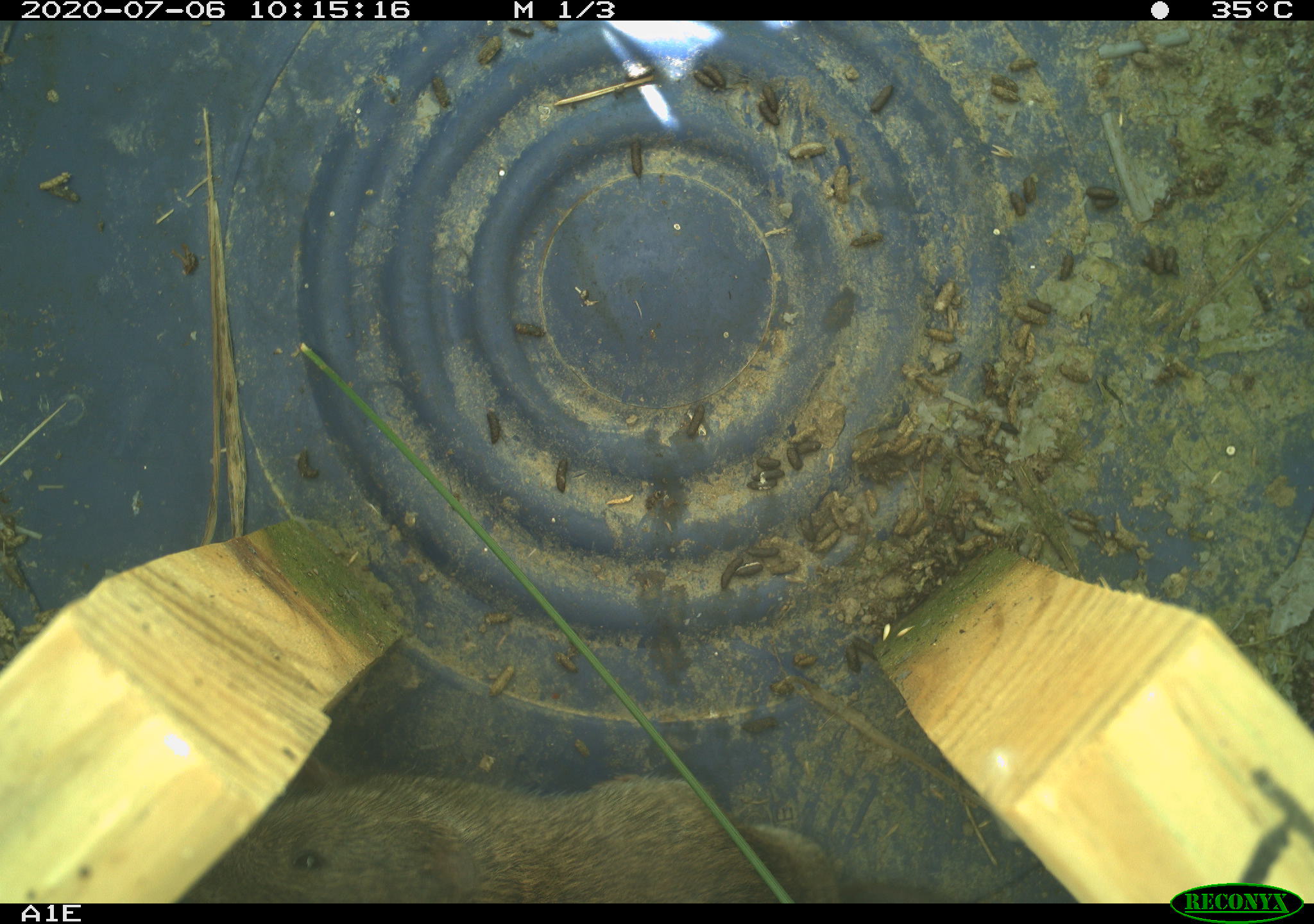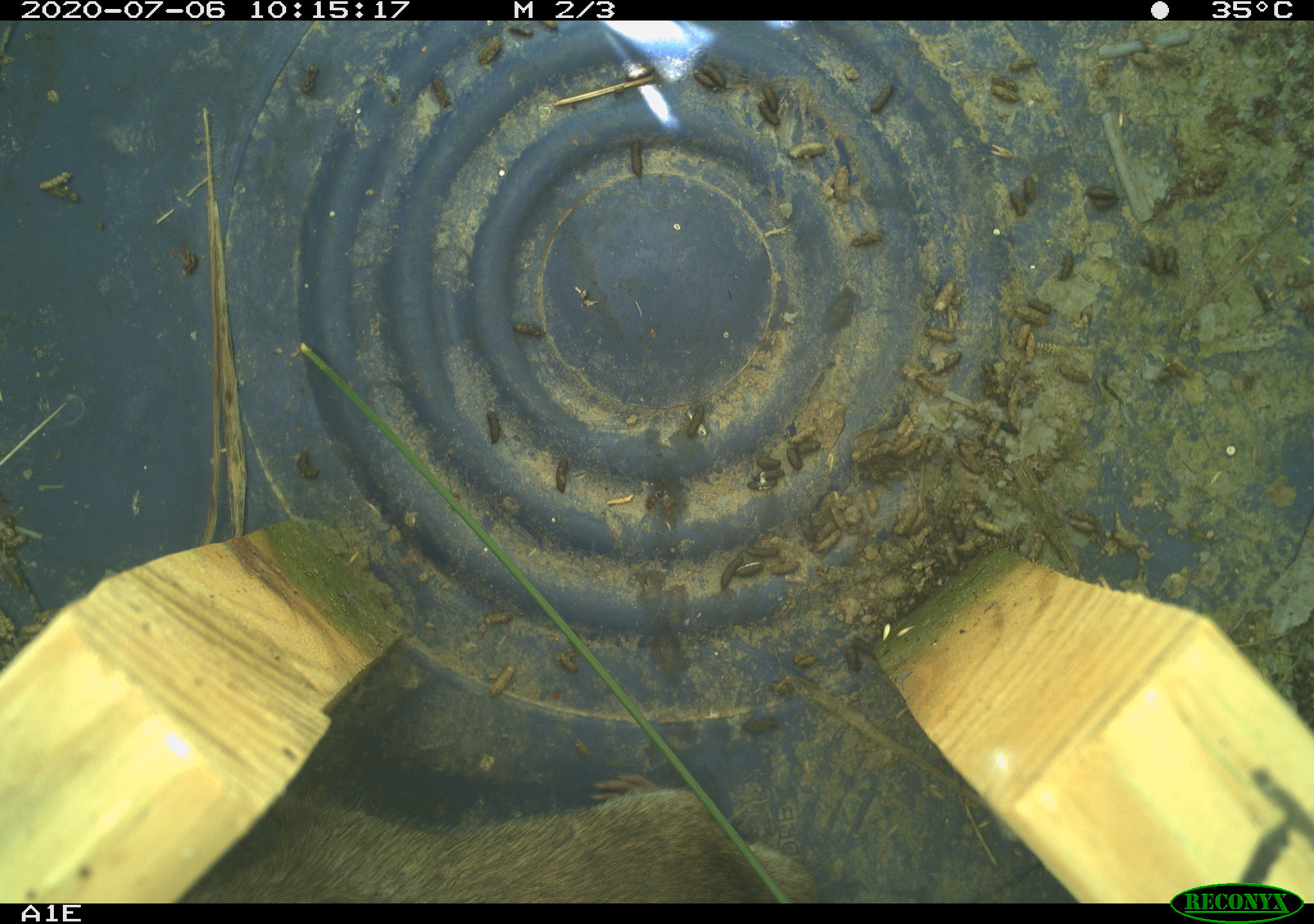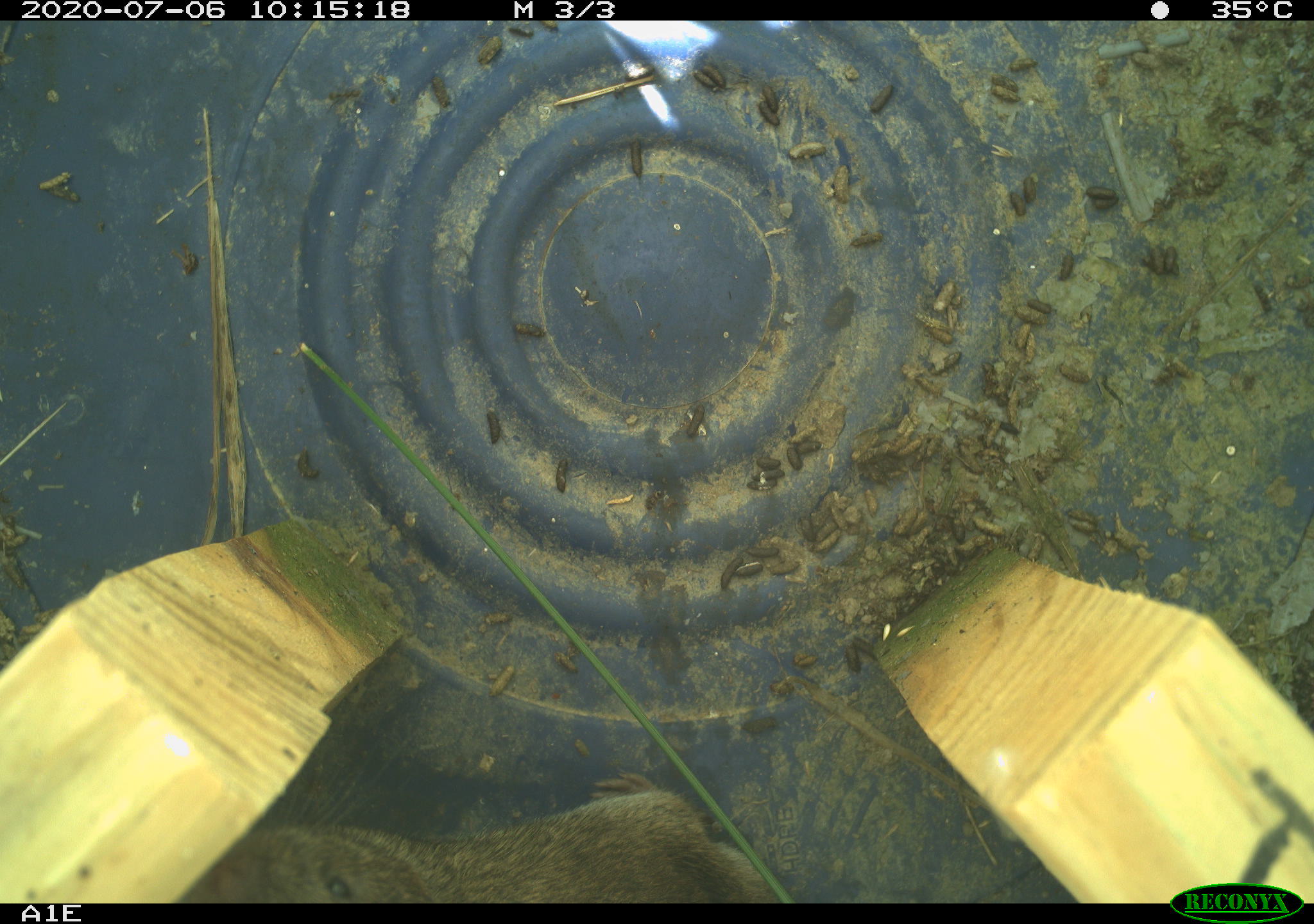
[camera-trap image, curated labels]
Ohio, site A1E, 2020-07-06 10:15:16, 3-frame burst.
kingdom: Animalia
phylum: Chordata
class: Mammalia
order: Rodentia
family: Cricetidae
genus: Microtus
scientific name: Microtus pennsylvanicus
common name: meadow vole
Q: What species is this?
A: Meadow vole (Microtus pennsylvanicus).